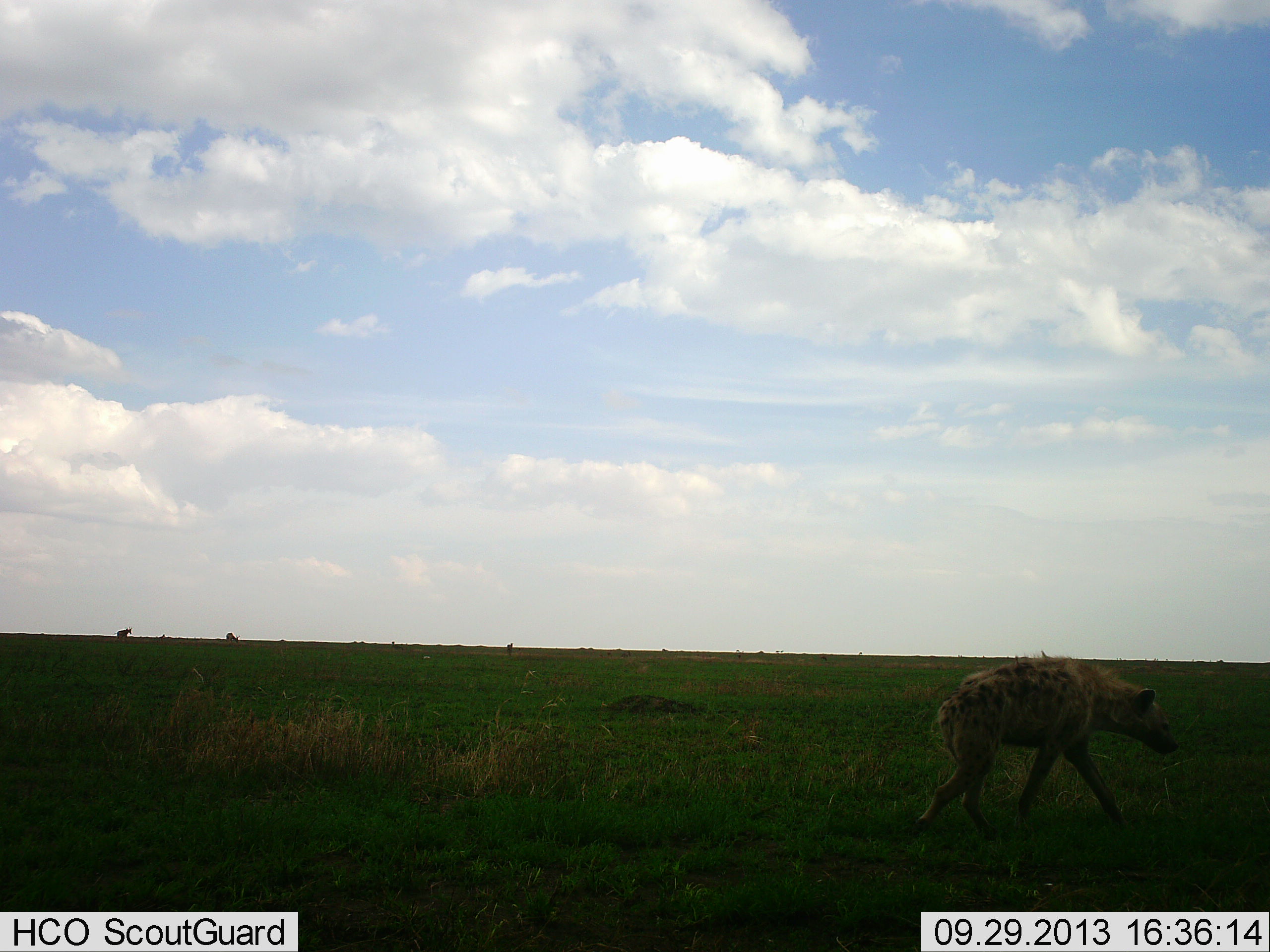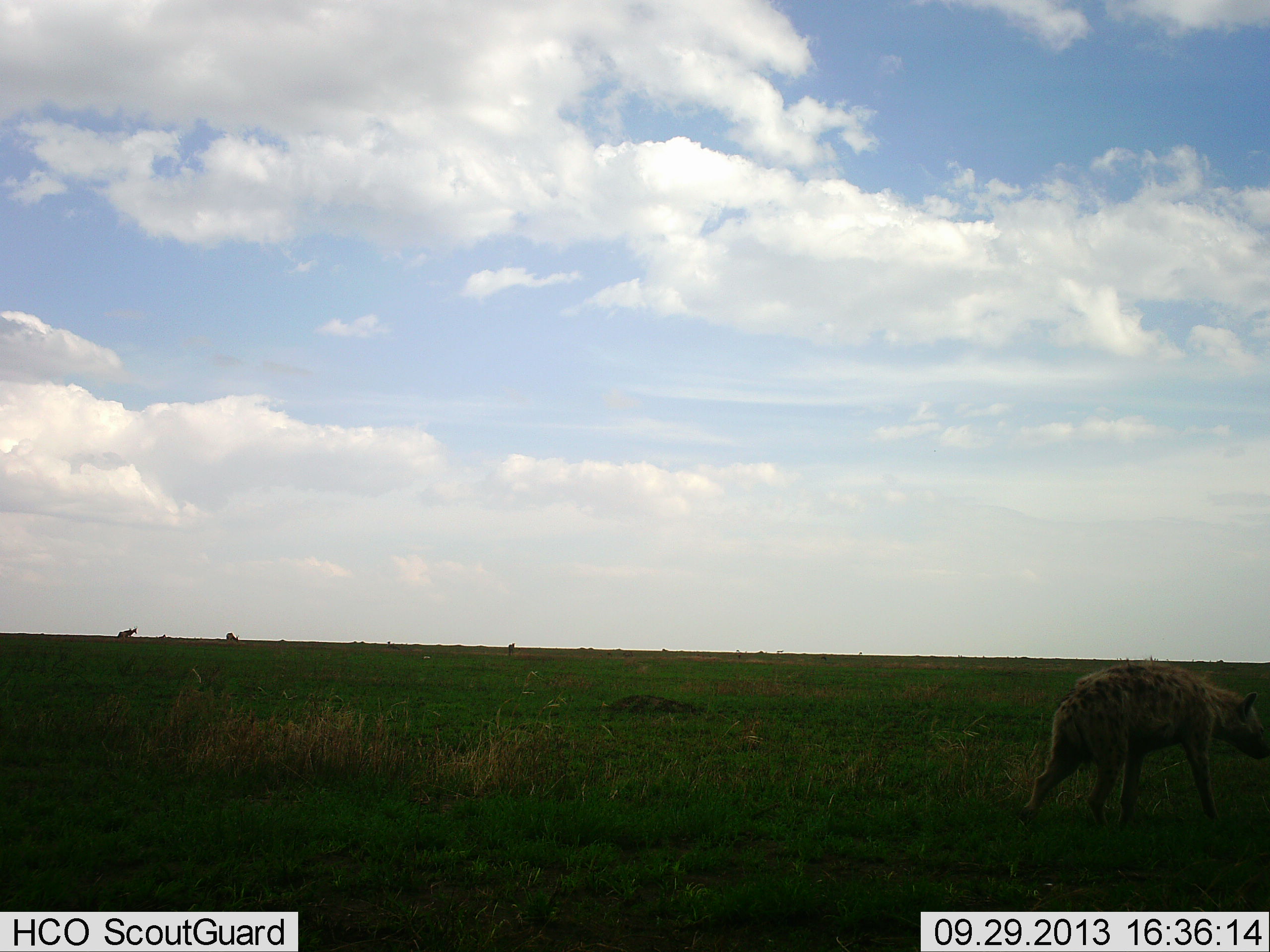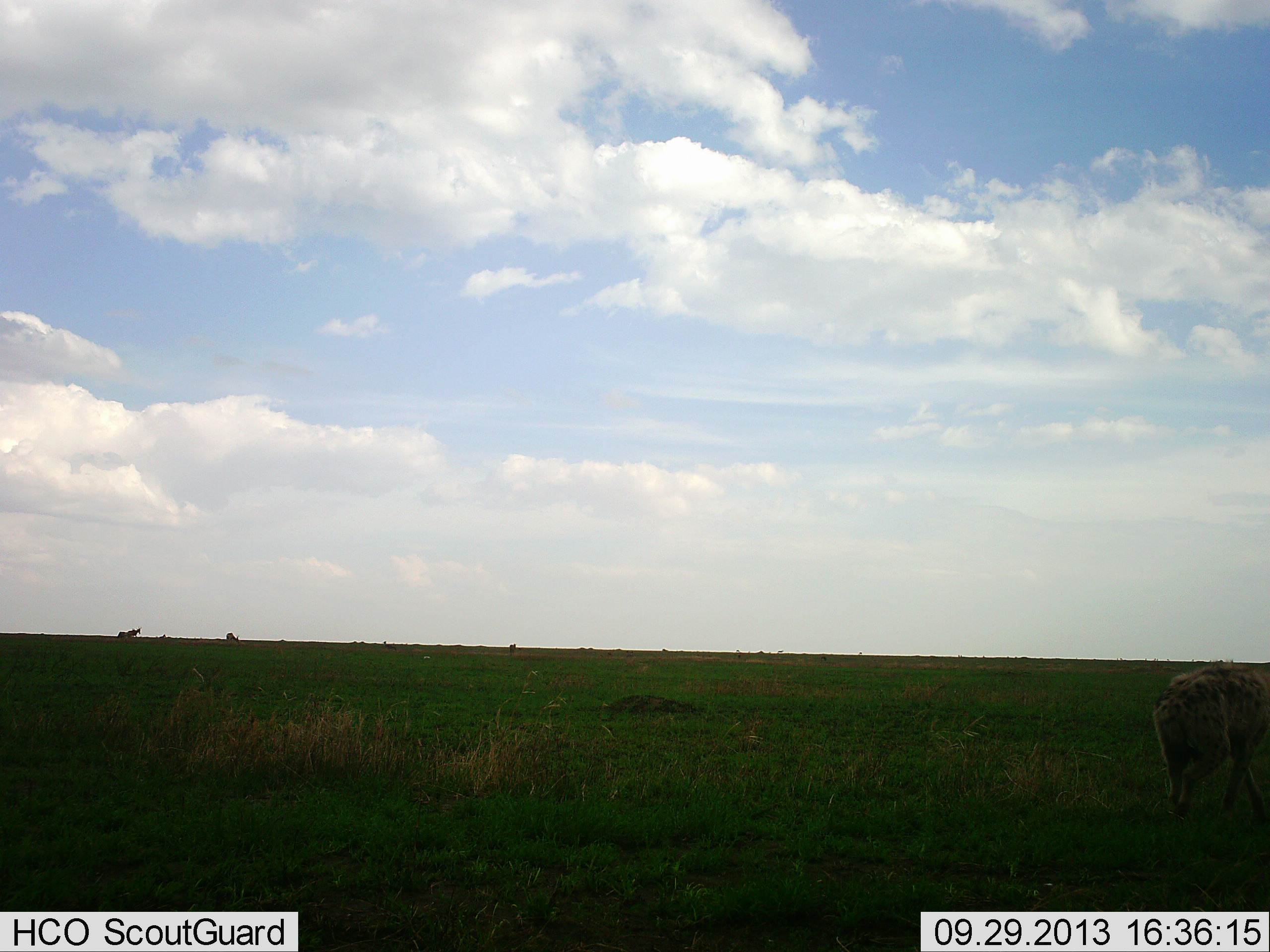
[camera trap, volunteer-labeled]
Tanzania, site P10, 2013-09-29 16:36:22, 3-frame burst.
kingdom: Animalia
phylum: Chordata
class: Mammalia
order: Carnivora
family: Hyaenidae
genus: Crocuta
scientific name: Crocuta crocuta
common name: spotted hyena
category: hyenaspotted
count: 1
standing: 7%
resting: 0%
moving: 97%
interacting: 0%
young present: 0%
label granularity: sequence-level